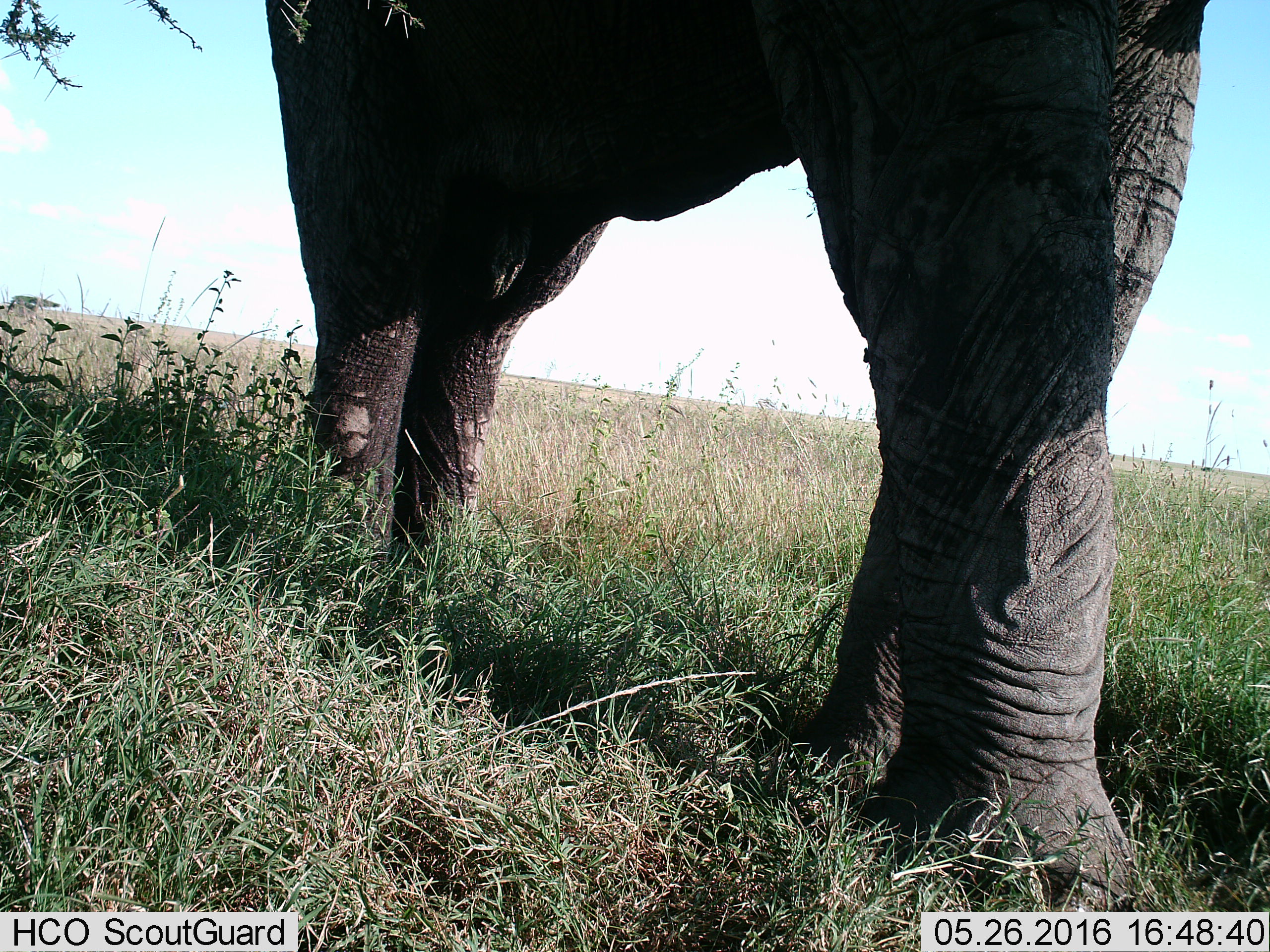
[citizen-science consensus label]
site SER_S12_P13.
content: unidentified animal